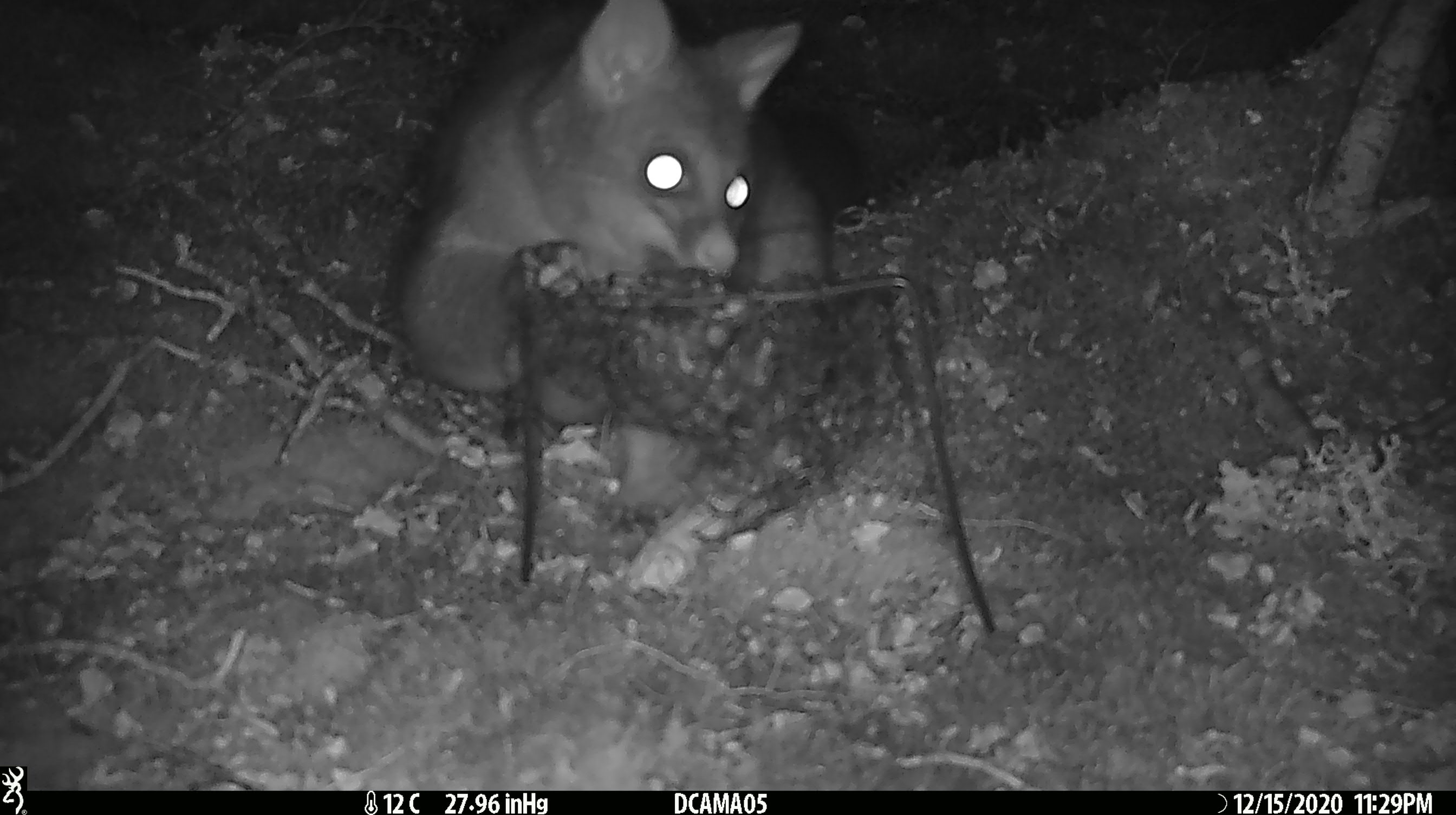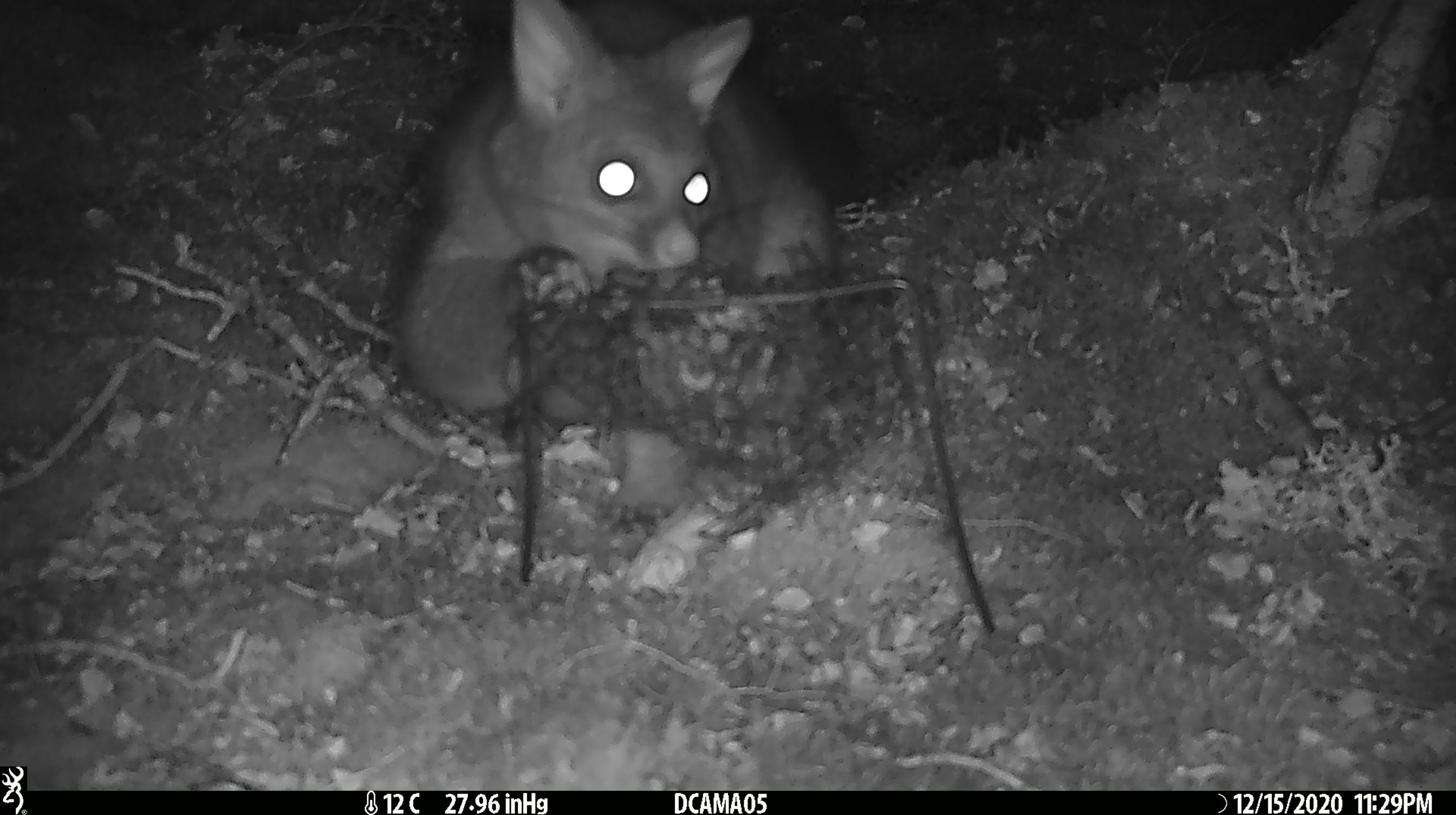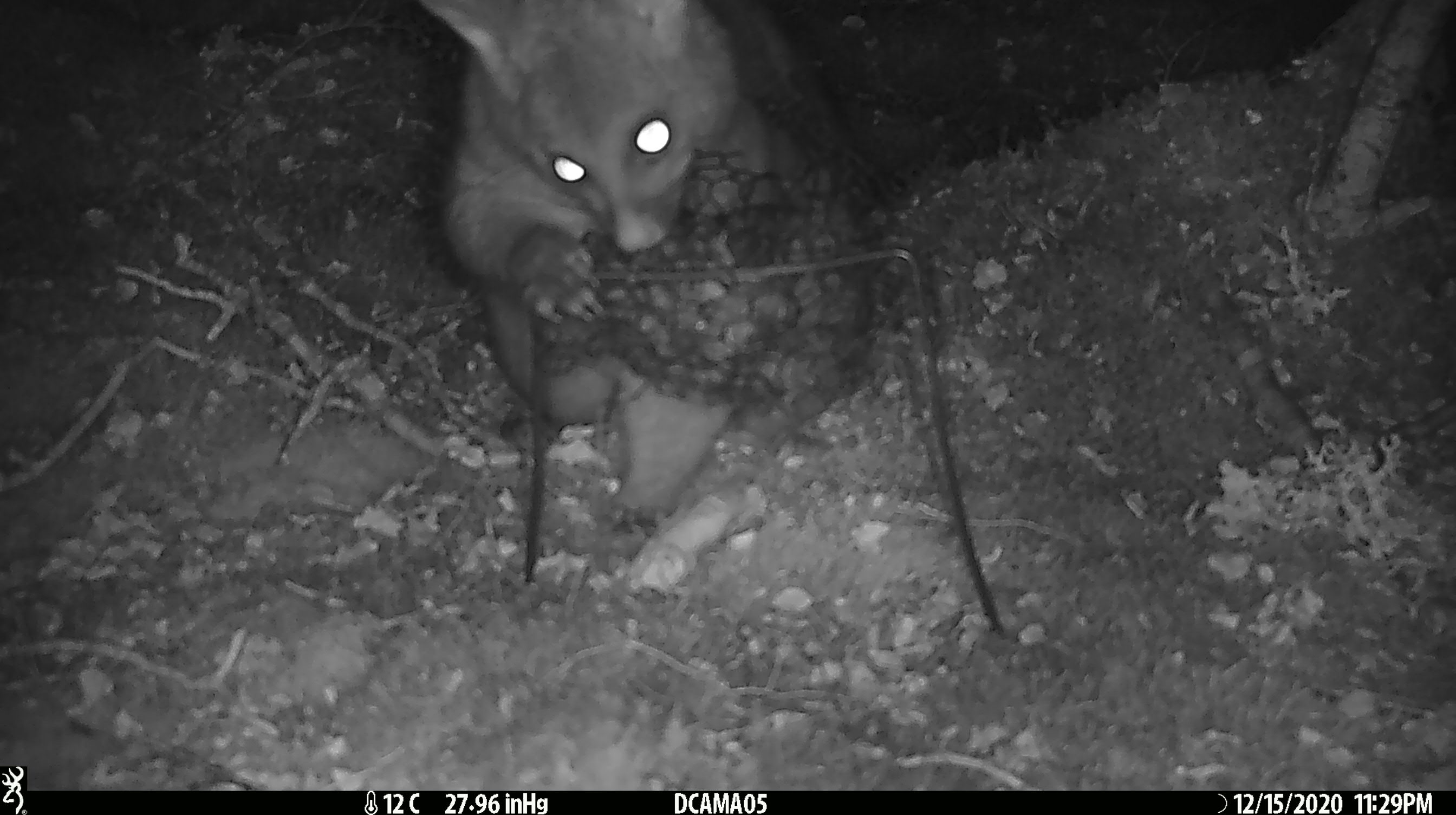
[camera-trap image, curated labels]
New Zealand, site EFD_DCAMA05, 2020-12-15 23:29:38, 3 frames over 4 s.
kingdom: Animalia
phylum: Chordata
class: Mammalia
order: Diprotodontia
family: Phalangeridae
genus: Trichosurus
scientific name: Trichosurus vulpecula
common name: common brushtail possum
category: possum